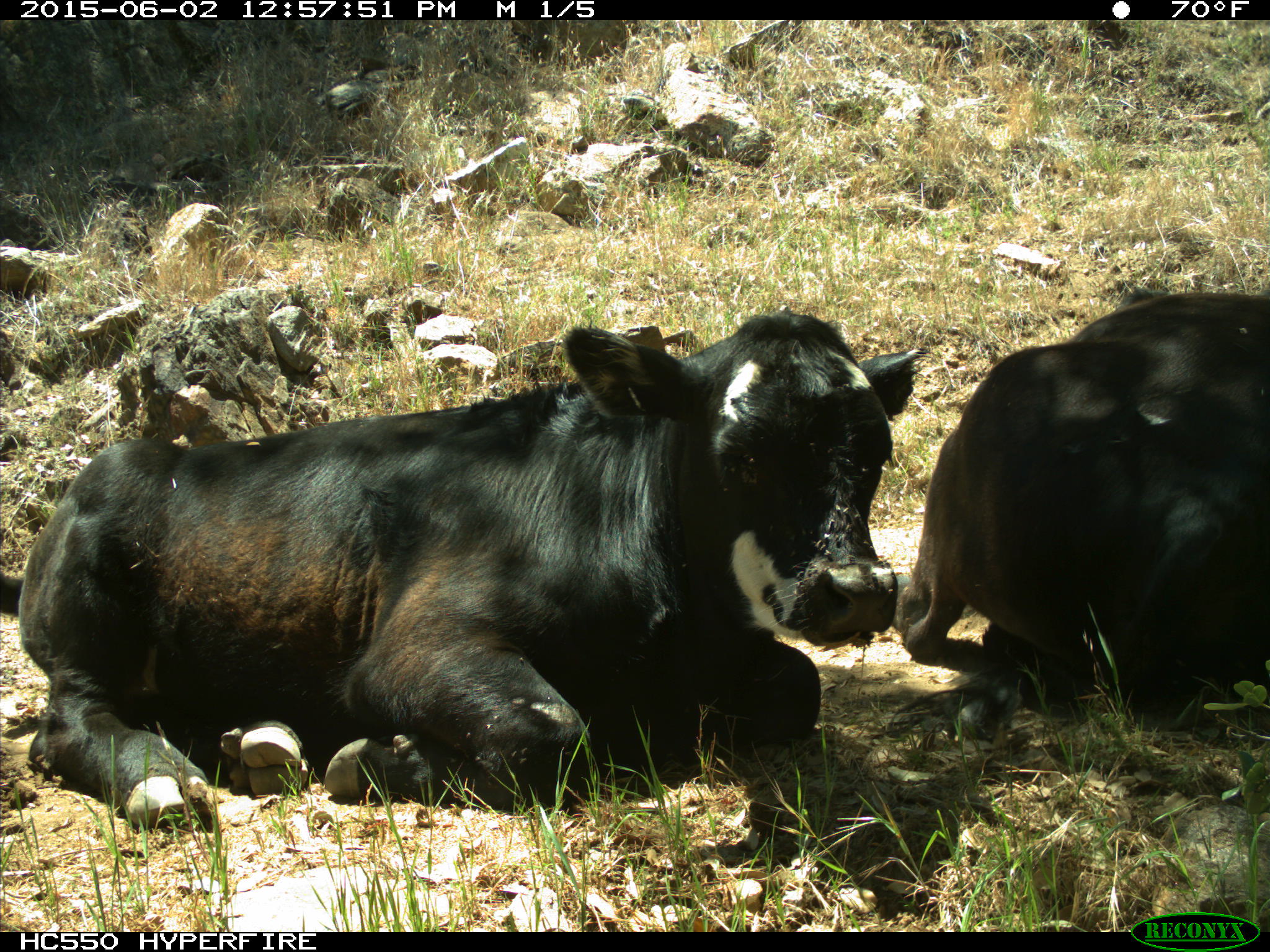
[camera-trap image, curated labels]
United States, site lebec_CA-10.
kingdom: Animalia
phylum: Chordata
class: Mammalia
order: Artiodactyla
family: Bovidae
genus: Bos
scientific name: Bos taurus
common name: domestic cow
Bos taurus (domestic cow).